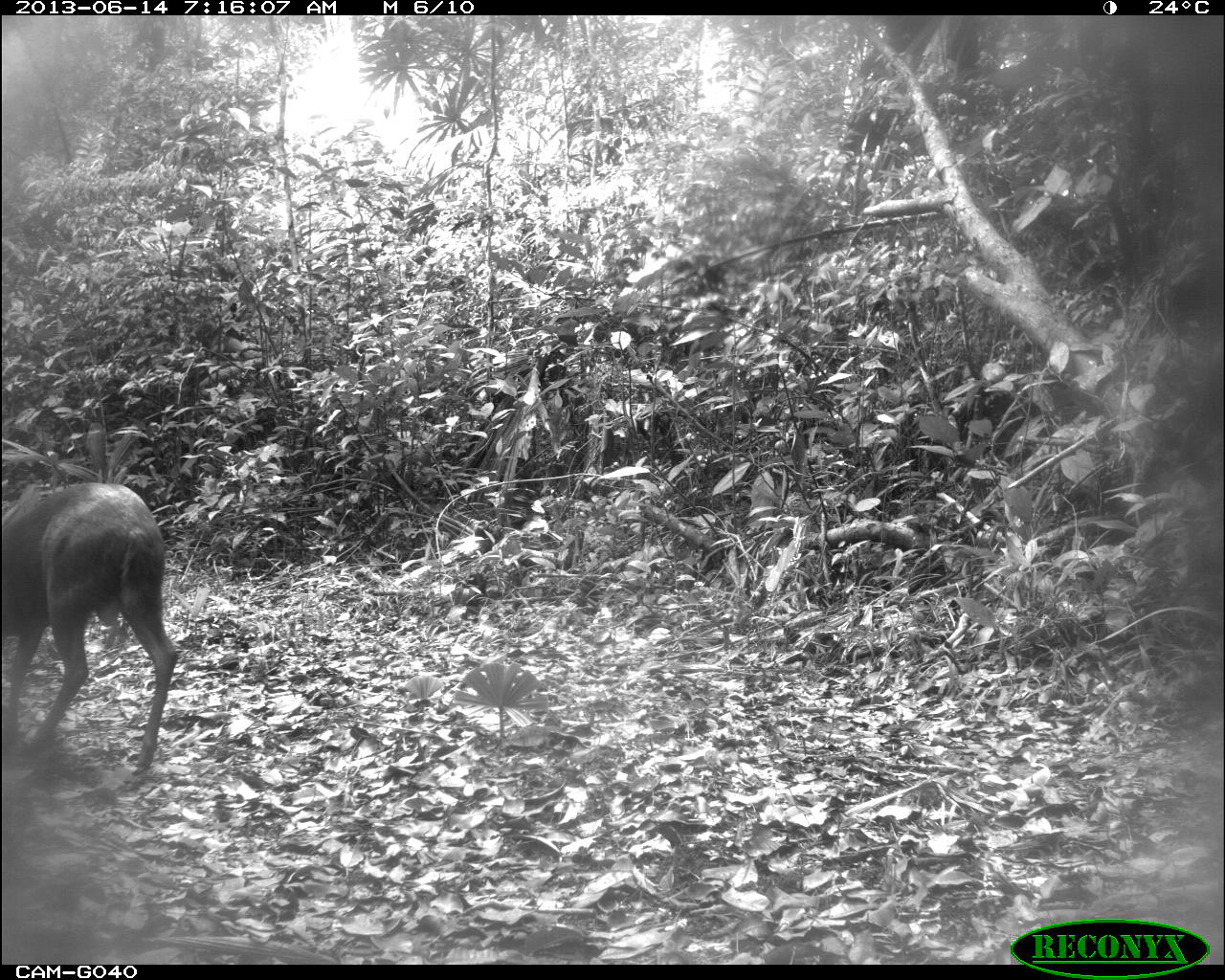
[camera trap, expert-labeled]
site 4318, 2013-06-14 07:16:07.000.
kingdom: Animalia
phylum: Chordata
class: Mammalia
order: Artiodactyla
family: Cervidae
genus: Mazama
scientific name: Mazama temama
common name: central american red brocket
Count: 1.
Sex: male.